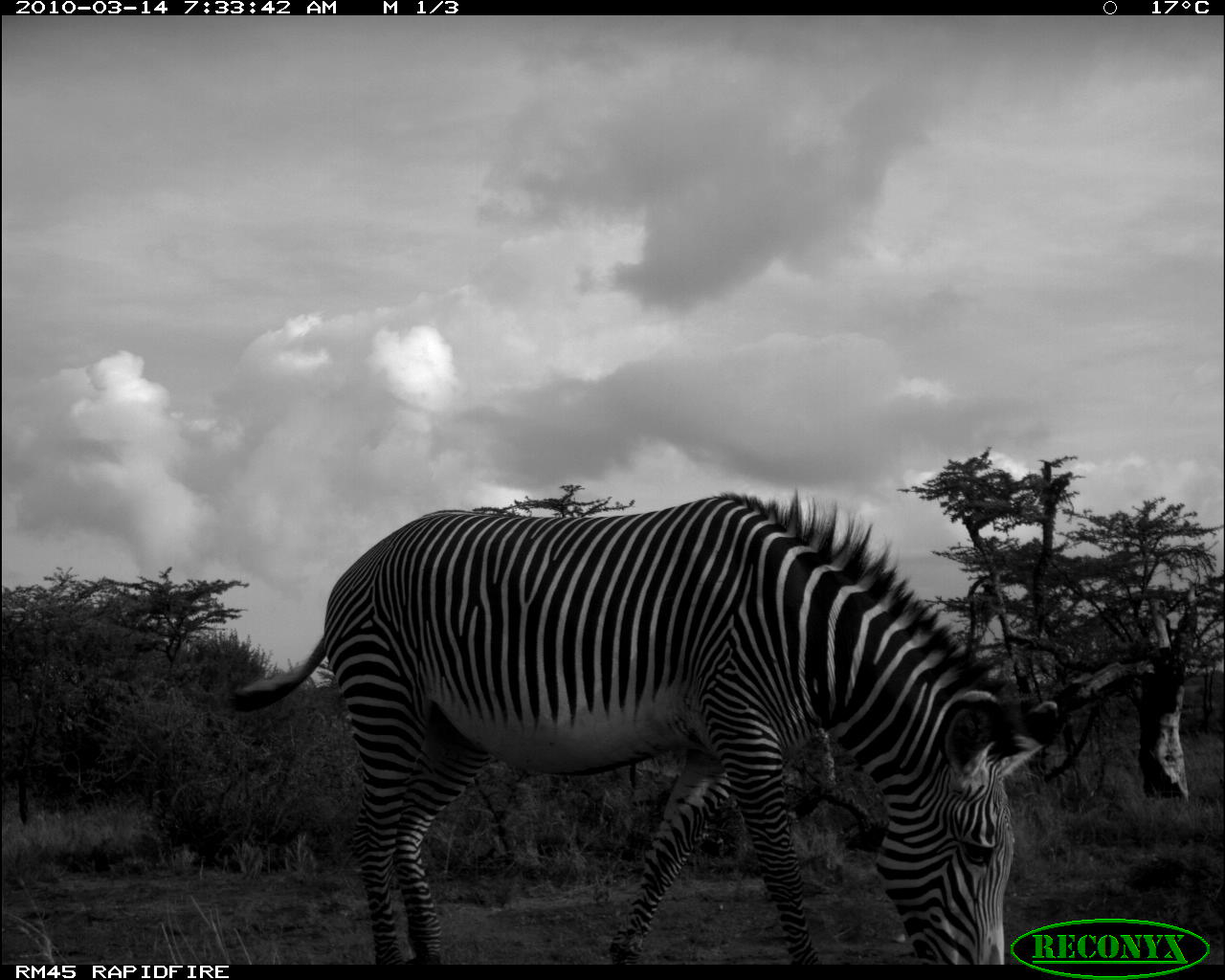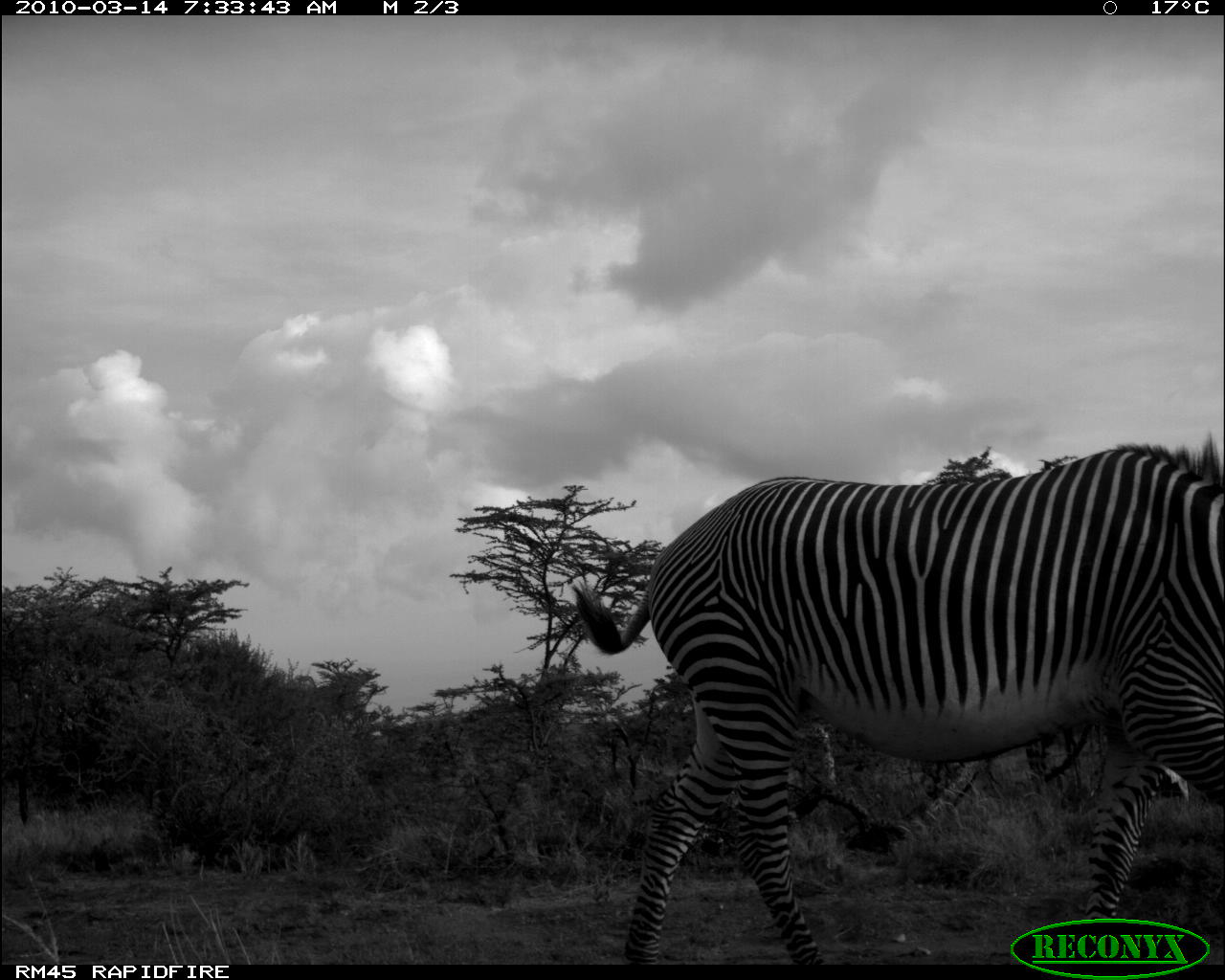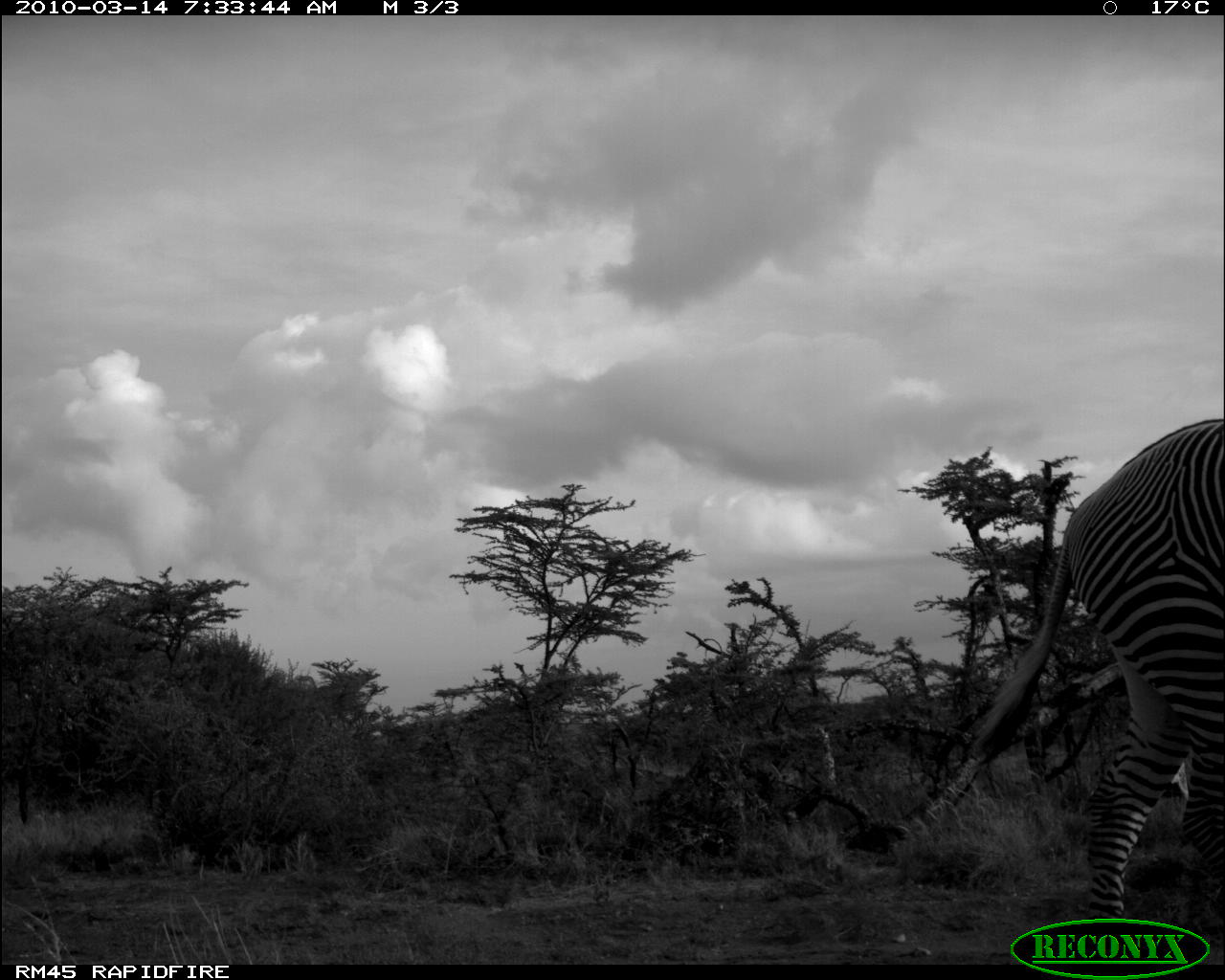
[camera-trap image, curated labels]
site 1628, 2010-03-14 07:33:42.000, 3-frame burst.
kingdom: Animalia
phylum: Chordata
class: Mammalia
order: Perissodactyla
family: Equidae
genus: Equus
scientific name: Equus grevyi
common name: grévy's zebra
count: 1